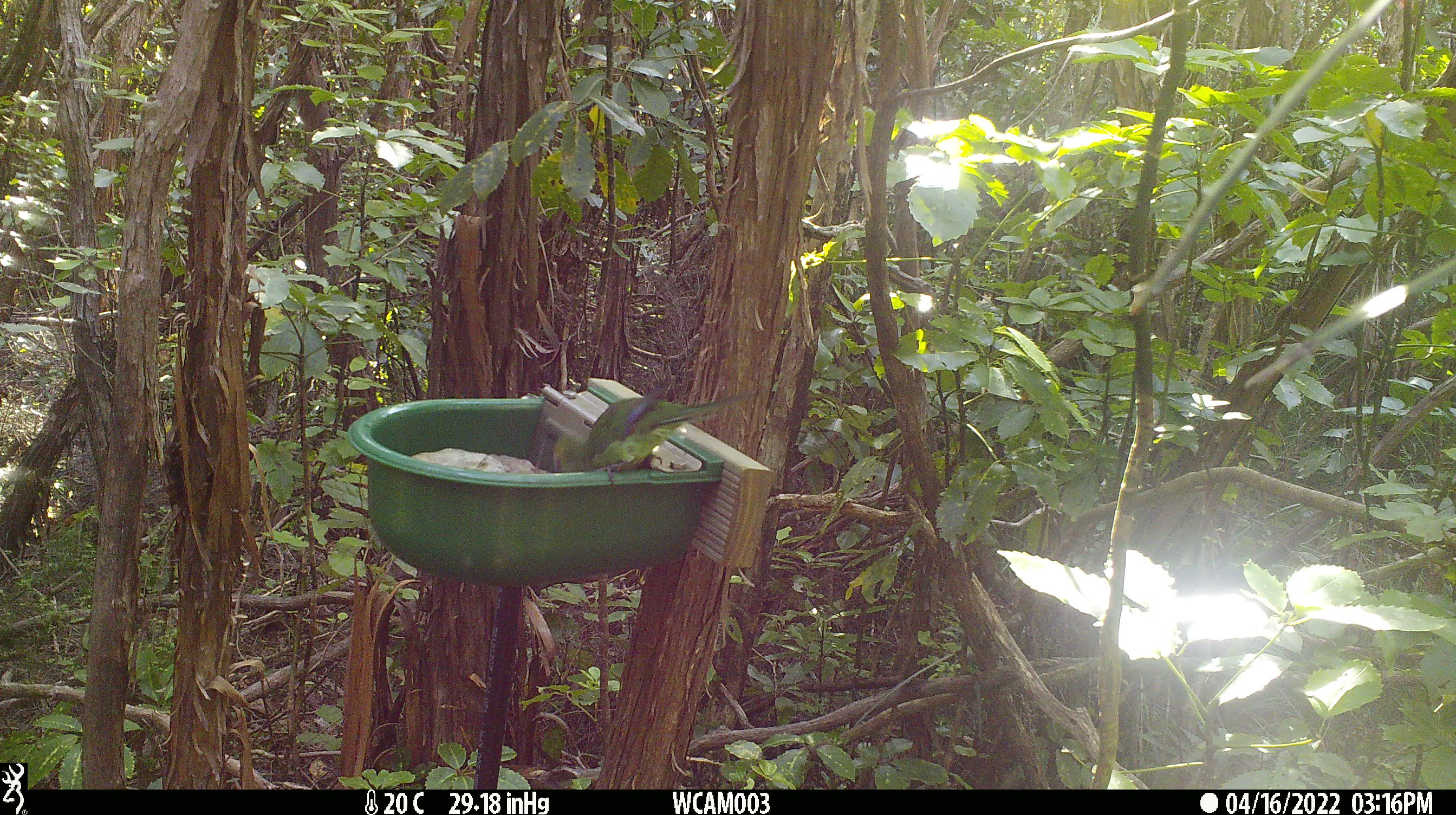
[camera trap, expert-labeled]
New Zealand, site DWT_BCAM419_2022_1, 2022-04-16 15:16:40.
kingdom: Animalia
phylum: Chordata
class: Aves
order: Psittaciformes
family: Psittaculidae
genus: Cyanoramphus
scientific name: Cyanoramphus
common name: parakeet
Parakeet (Cyanoramphus).